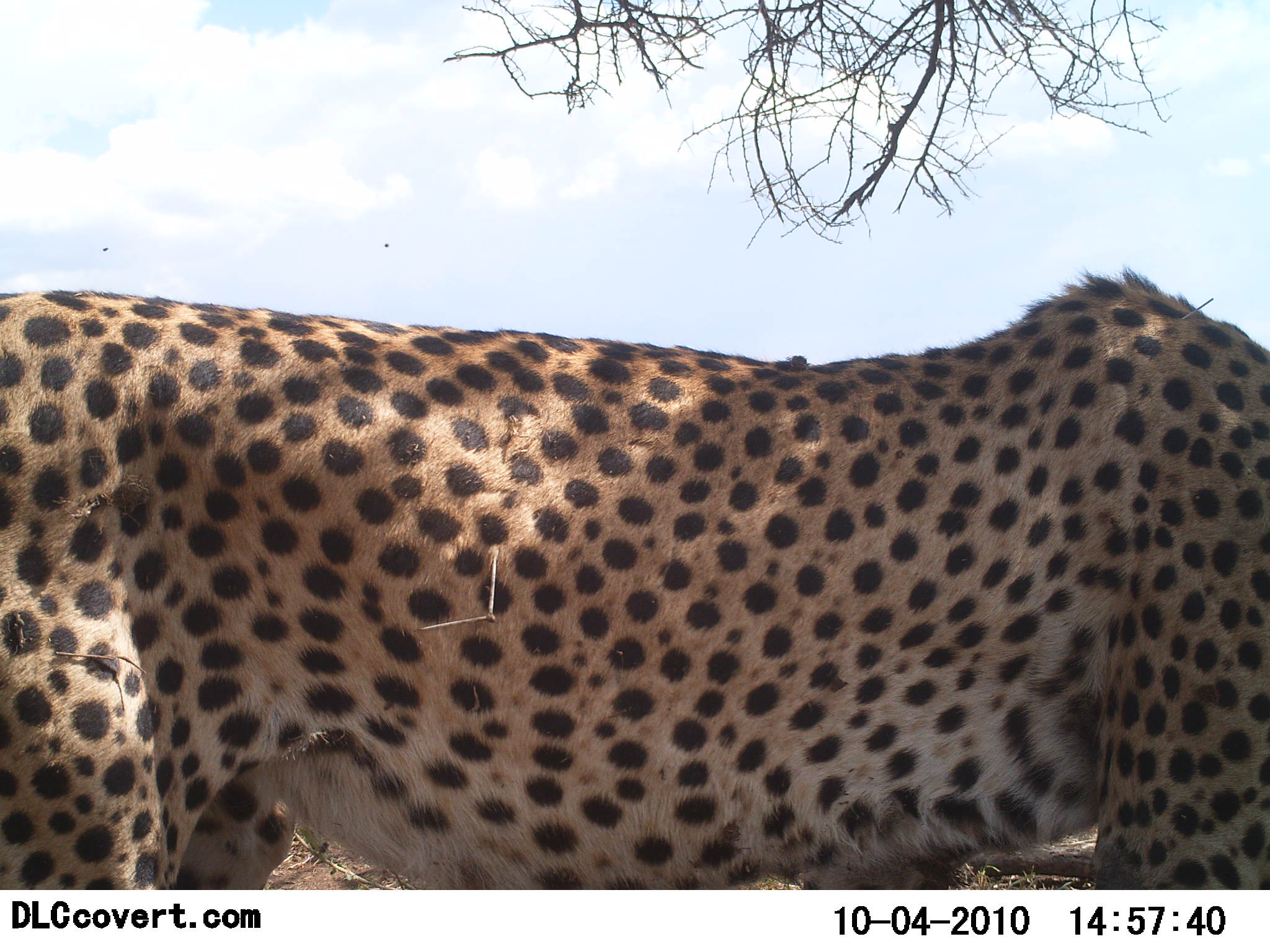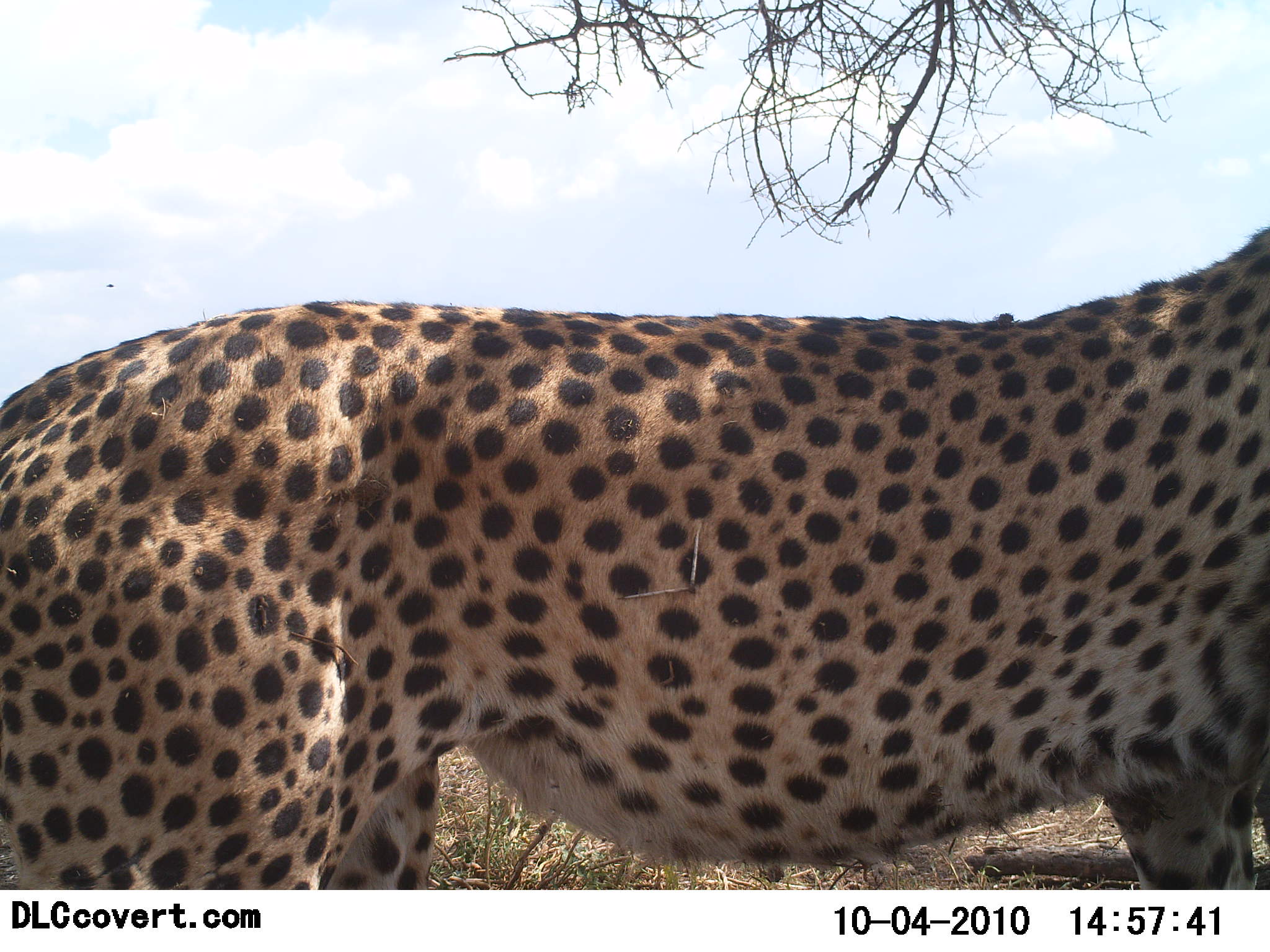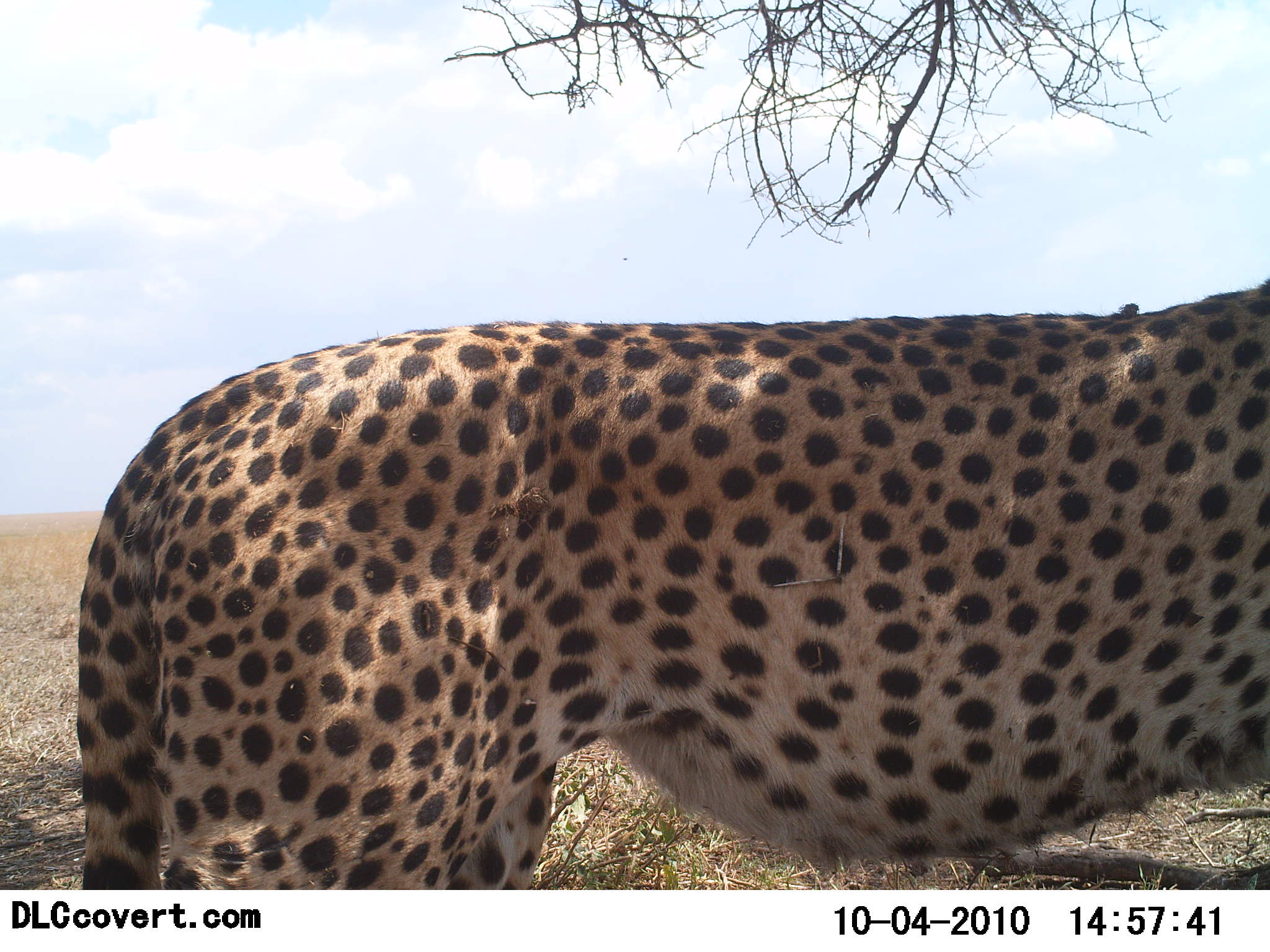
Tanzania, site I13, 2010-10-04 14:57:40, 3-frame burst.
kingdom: Animalia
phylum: Chordata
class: Mammalia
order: Carnivora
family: Felidae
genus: Acinonyx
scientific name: Acinonyx jubatus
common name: cheetah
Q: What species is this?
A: Cheetah (Acinonyx jubatus).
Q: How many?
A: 1.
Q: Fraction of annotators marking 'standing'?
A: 53%.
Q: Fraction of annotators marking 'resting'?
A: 0%.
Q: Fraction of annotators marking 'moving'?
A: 59%.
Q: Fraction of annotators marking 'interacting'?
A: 0%.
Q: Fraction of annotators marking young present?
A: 0%.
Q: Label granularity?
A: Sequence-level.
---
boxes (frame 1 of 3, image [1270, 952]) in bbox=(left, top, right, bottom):
animal: bbox=(1, 266, 1270, 889)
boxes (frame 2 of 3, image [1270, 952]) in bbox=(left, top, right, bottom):
animal: bbox=(0, 227, 1269, 889)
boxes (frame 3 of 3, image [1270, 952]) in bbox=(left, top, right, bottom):
animal: bbox=(89, 281, 1270, 889)